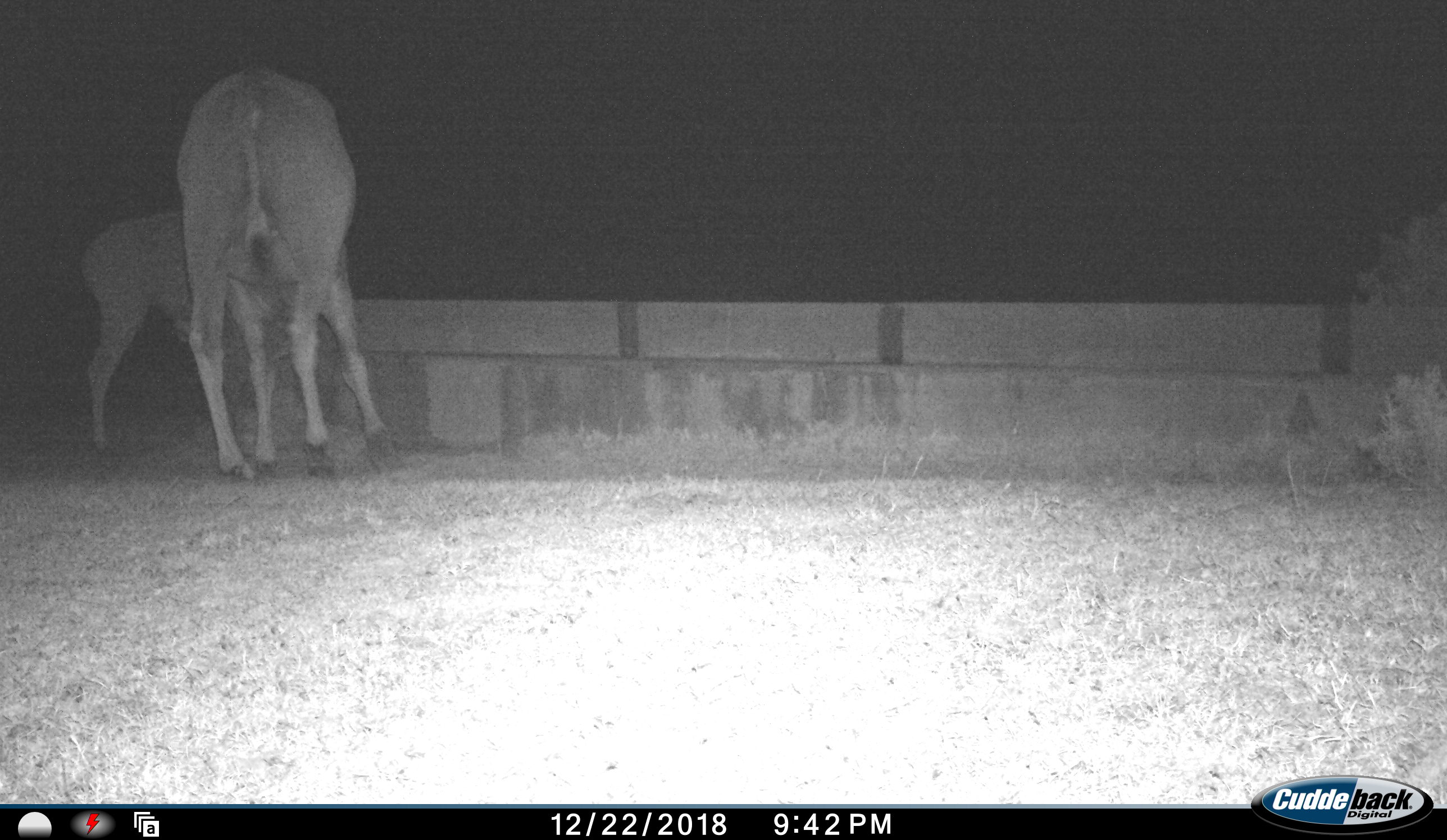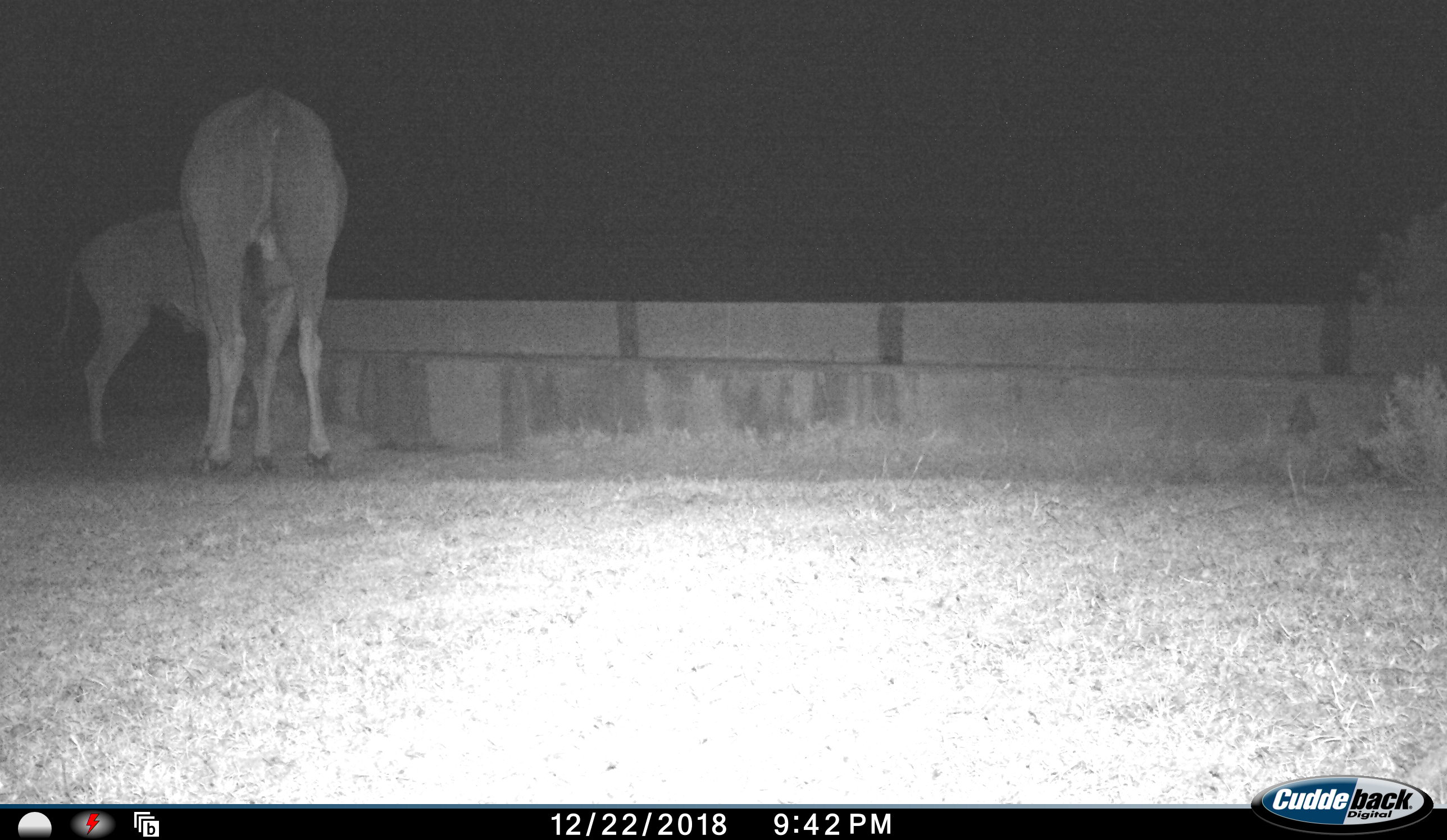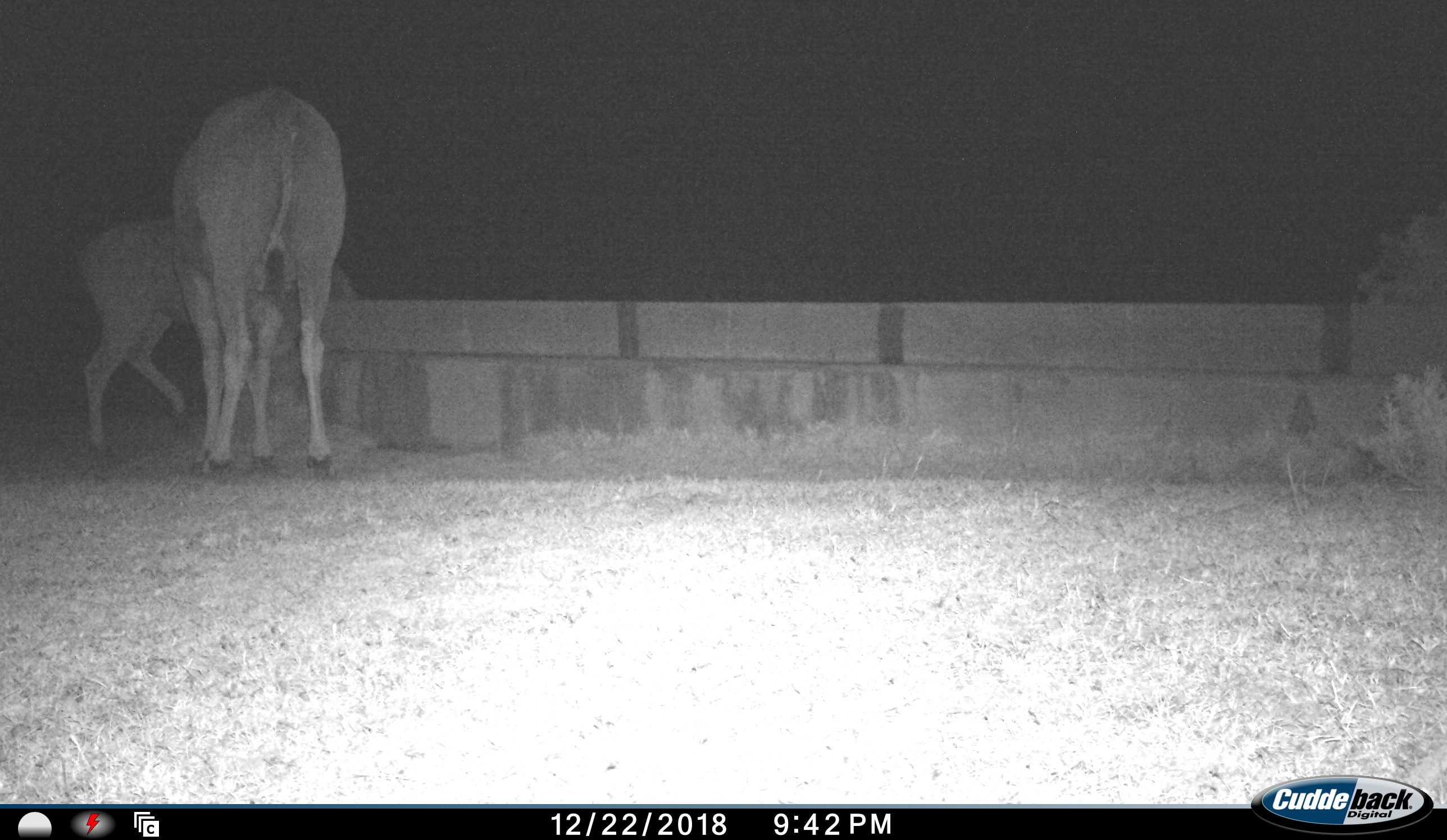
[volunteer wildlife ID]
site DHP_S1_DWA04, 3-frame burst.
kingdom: Animalia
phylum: Chordata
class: Mammalia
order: Artiodactyla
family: Bovidae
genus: Tragelaphus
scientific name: Tragelaphus oryx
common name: eland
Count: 2.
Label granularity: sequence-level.